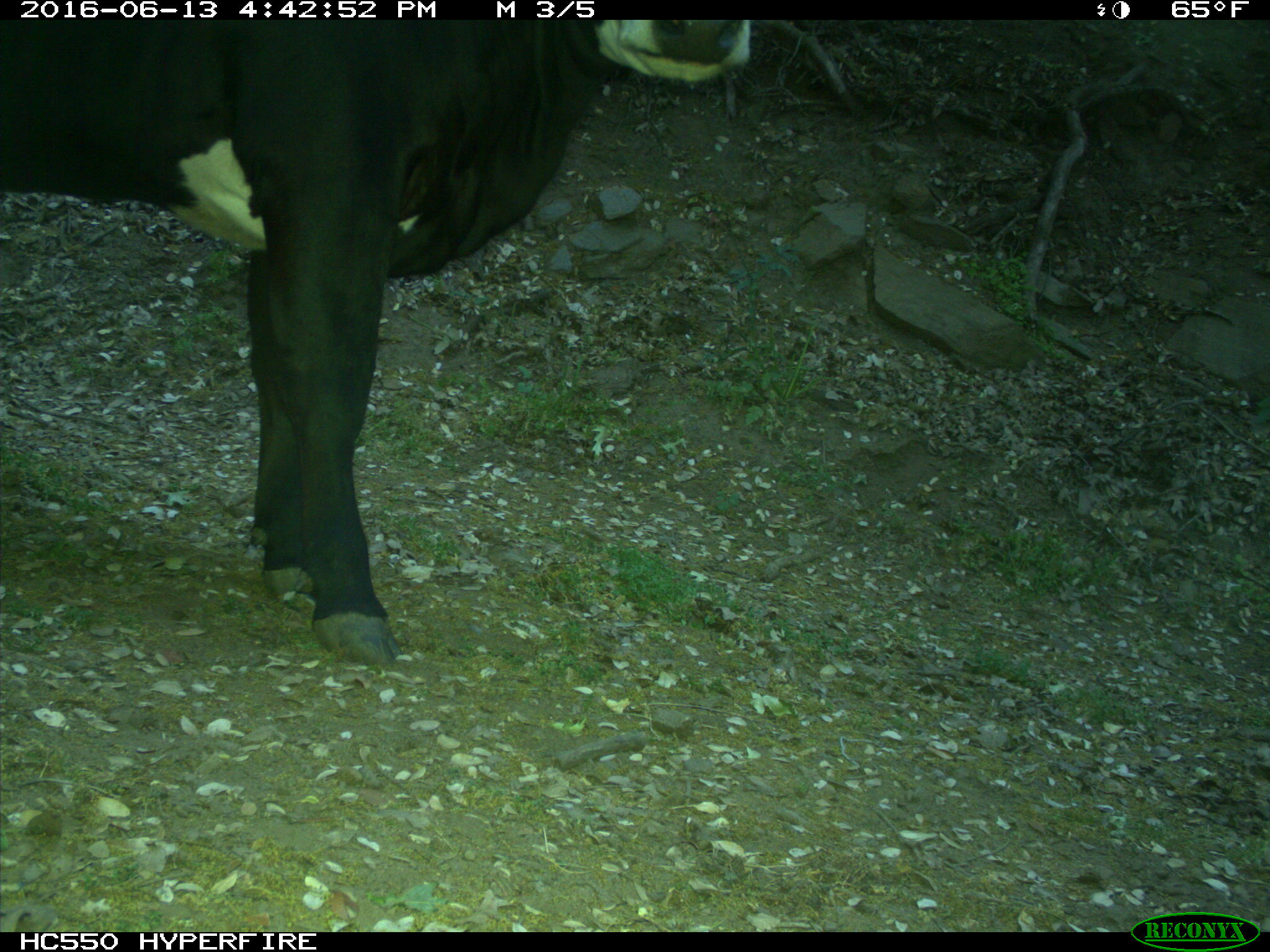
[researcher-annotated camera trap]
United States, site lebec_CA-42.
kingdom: Animalia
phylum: Chordata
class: Mammalia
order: Artiodactyla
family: Bovidae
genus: Bos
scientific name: Bos taurus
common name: domestic cow